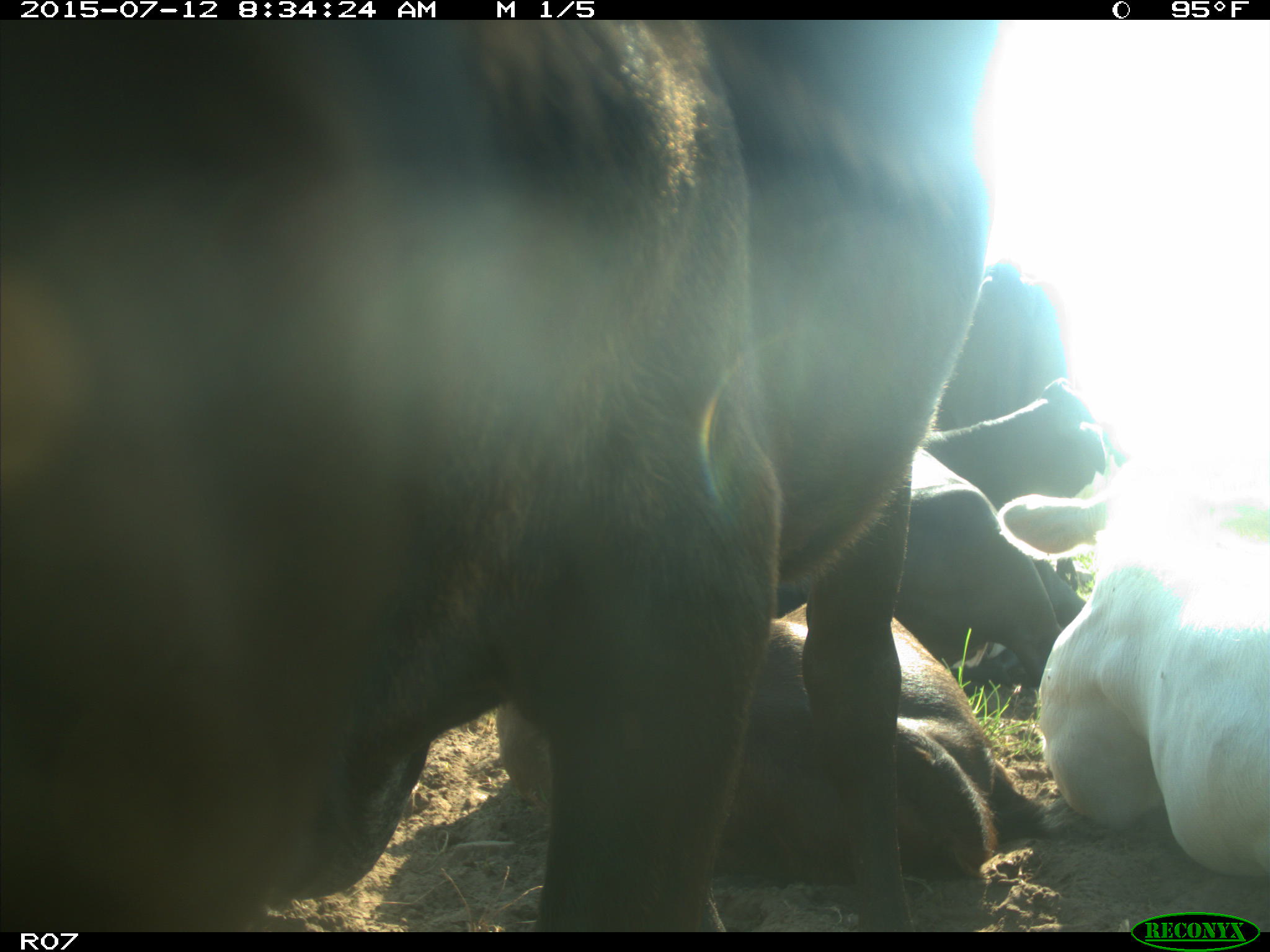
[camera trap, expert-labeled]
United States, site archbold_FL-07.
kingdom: Animalia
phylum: Chordata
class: Mammalia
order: Artiodactyla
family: Bovidae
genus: Bos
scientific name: Bos taurus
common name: domestic cow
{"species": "Bos taurus (domestic cow)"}